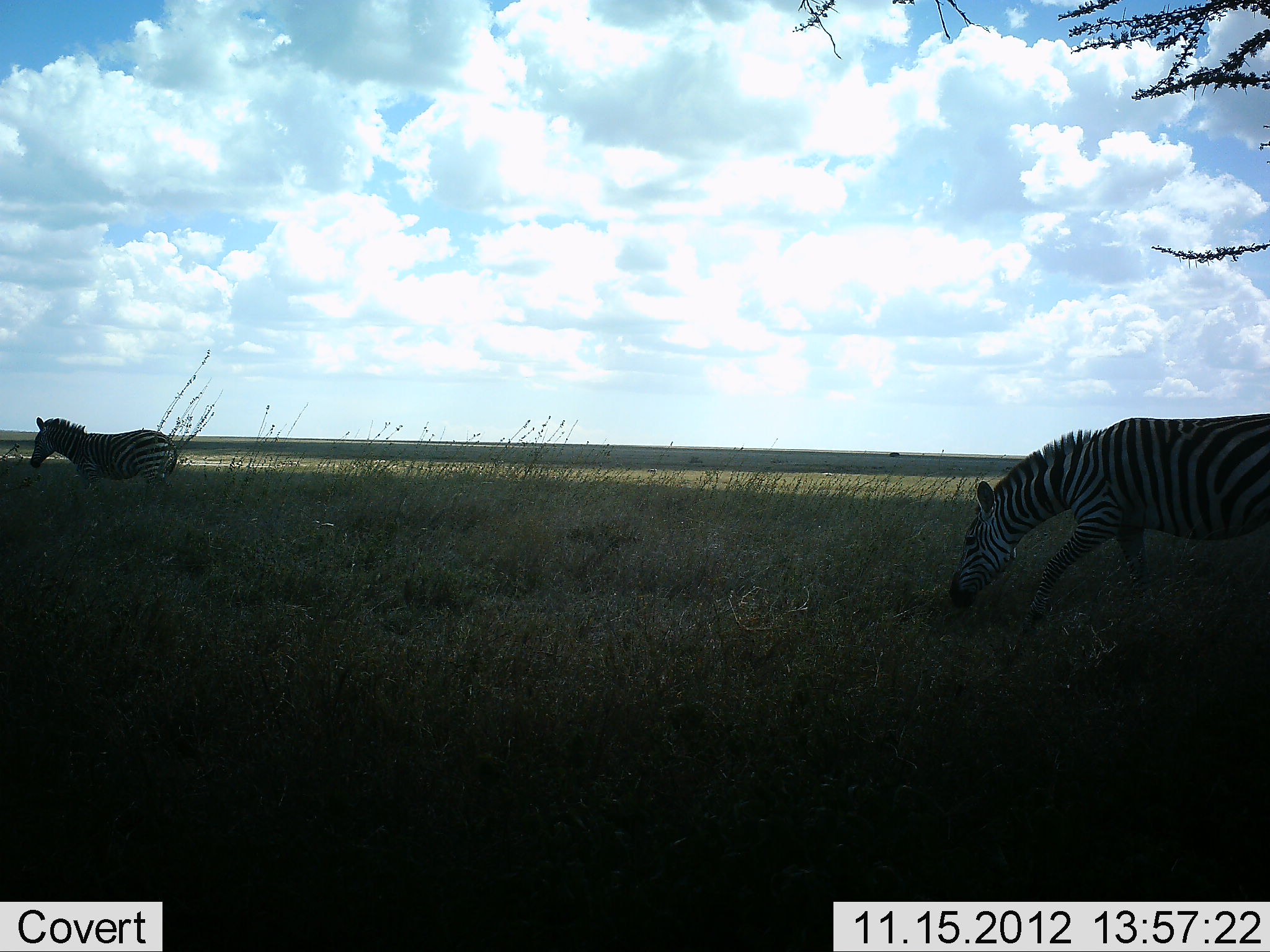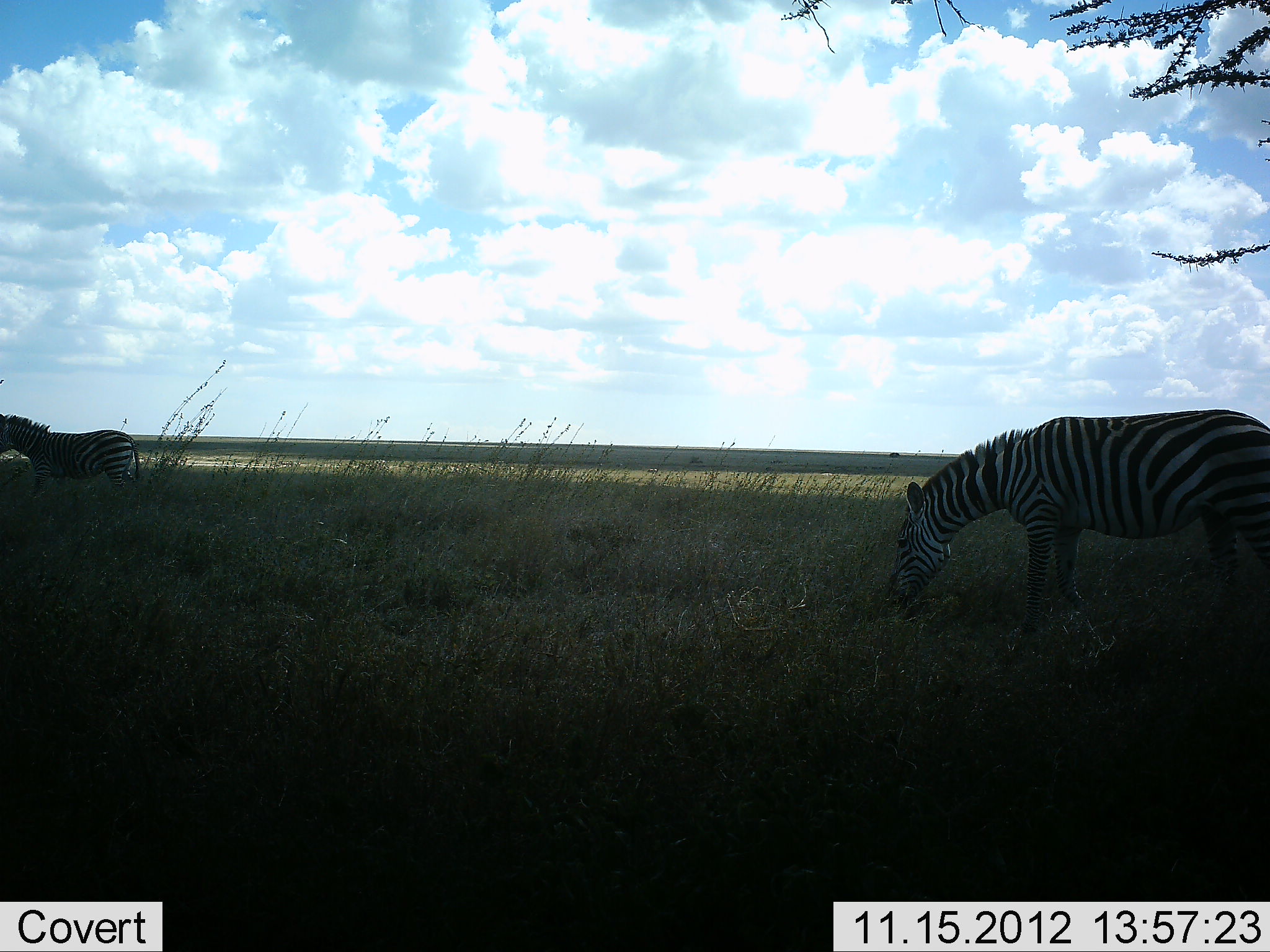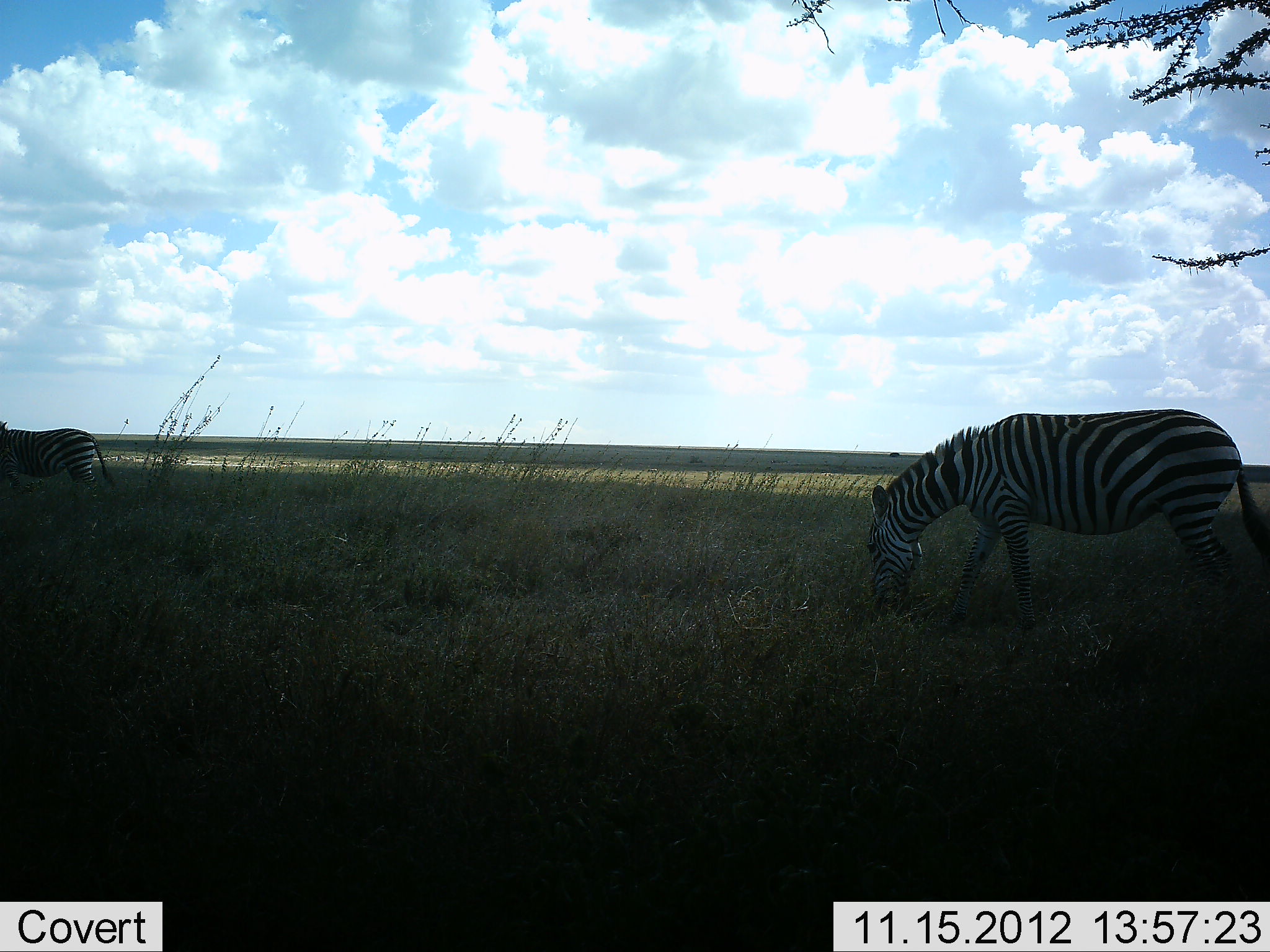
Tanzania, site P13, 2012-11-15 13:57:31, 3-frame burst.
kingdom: Animalia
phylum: Chordata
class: Mammalia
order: Perissodactyla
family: Equidae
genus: Equus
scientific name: Equus quagga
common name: plains zebra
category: zebra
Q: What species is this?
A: Zebra (plains zebra) (Equus quagga).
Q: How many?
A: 2.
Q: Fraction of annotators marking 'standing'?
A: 30%.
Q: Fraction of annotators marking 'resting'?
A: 0%.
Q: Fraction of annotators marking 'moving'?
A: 50%.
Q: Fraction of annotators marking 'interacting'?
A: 0%.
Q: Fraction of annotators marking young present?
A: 0%.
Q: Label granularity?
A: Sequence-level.